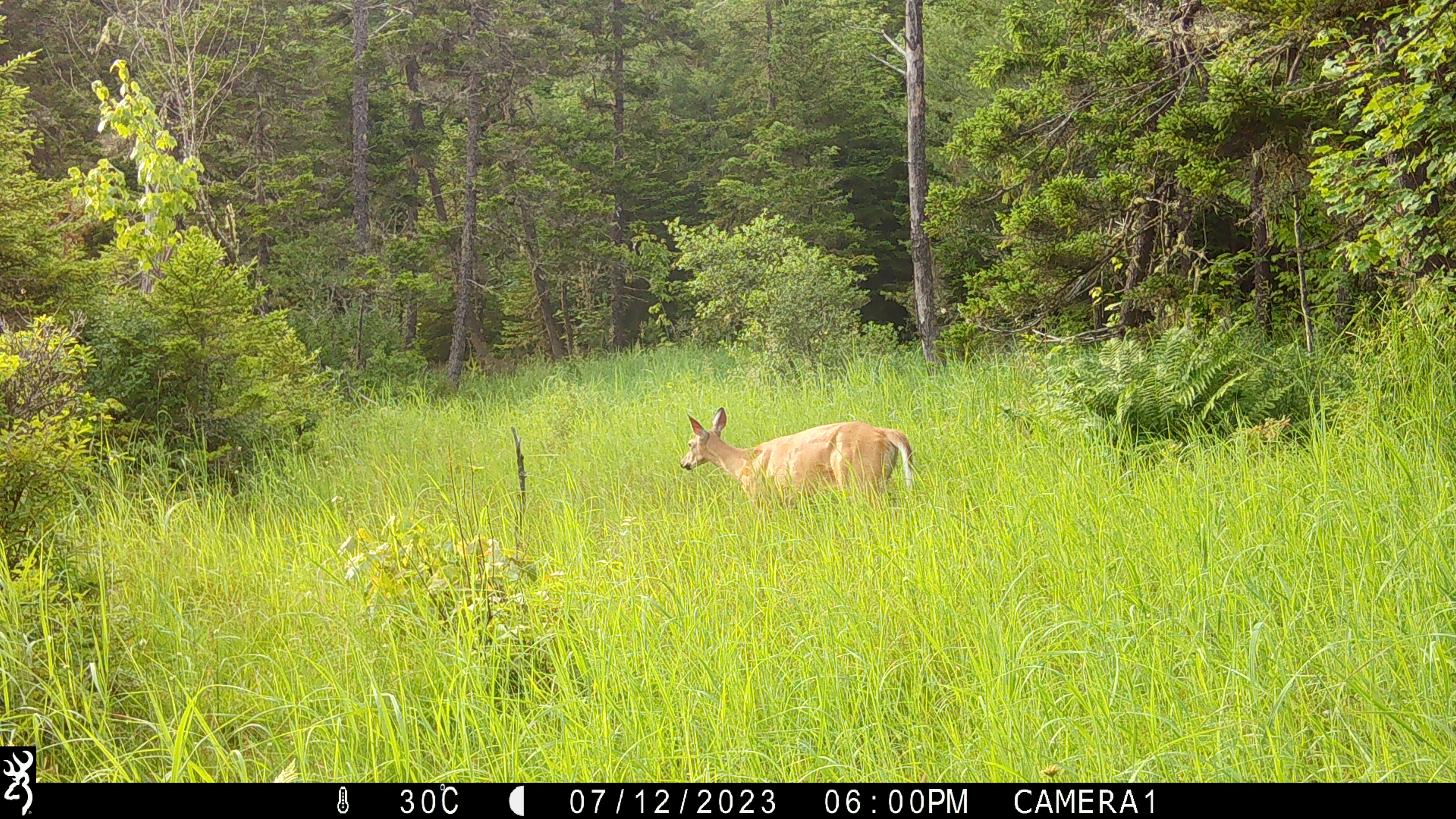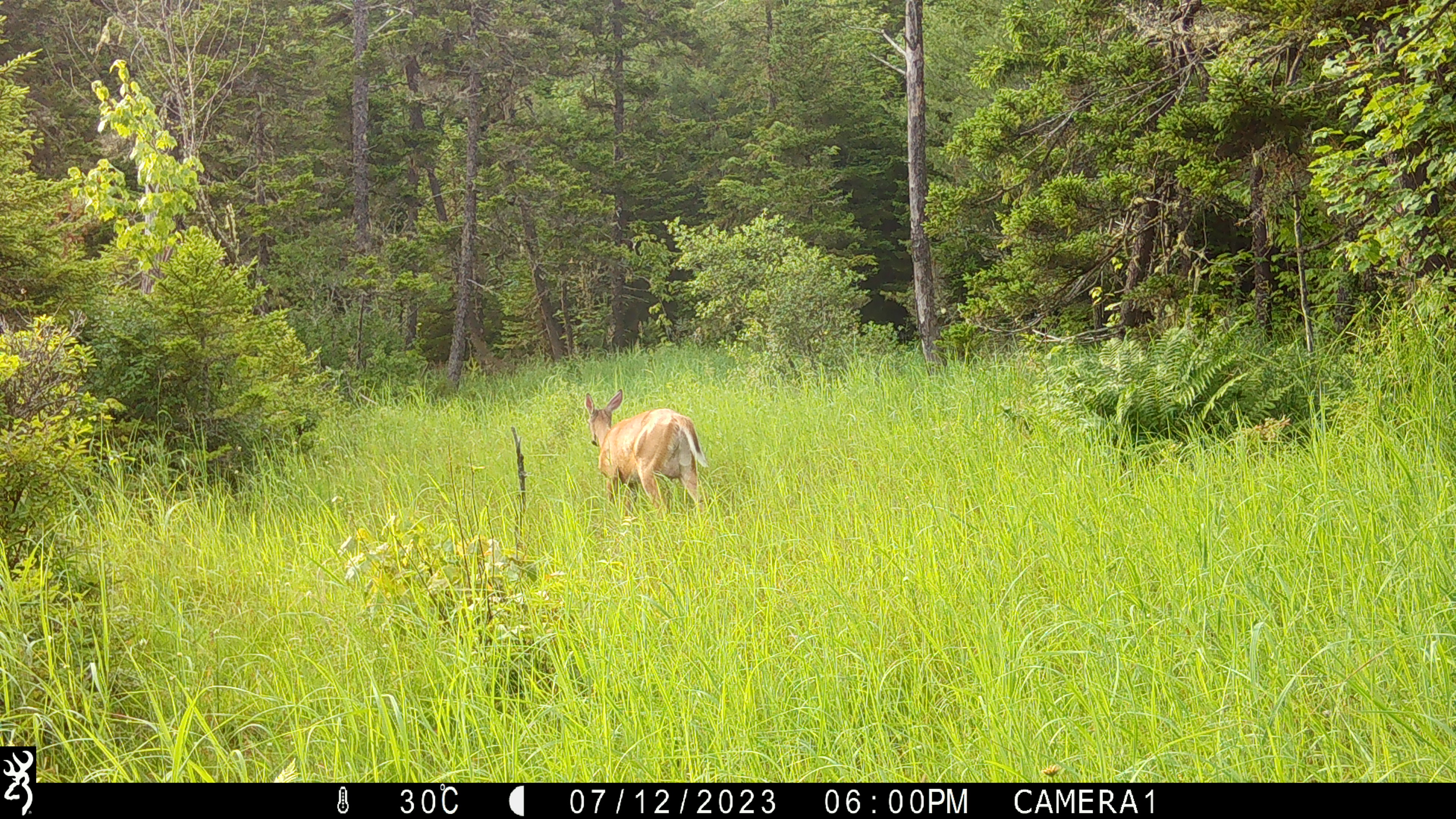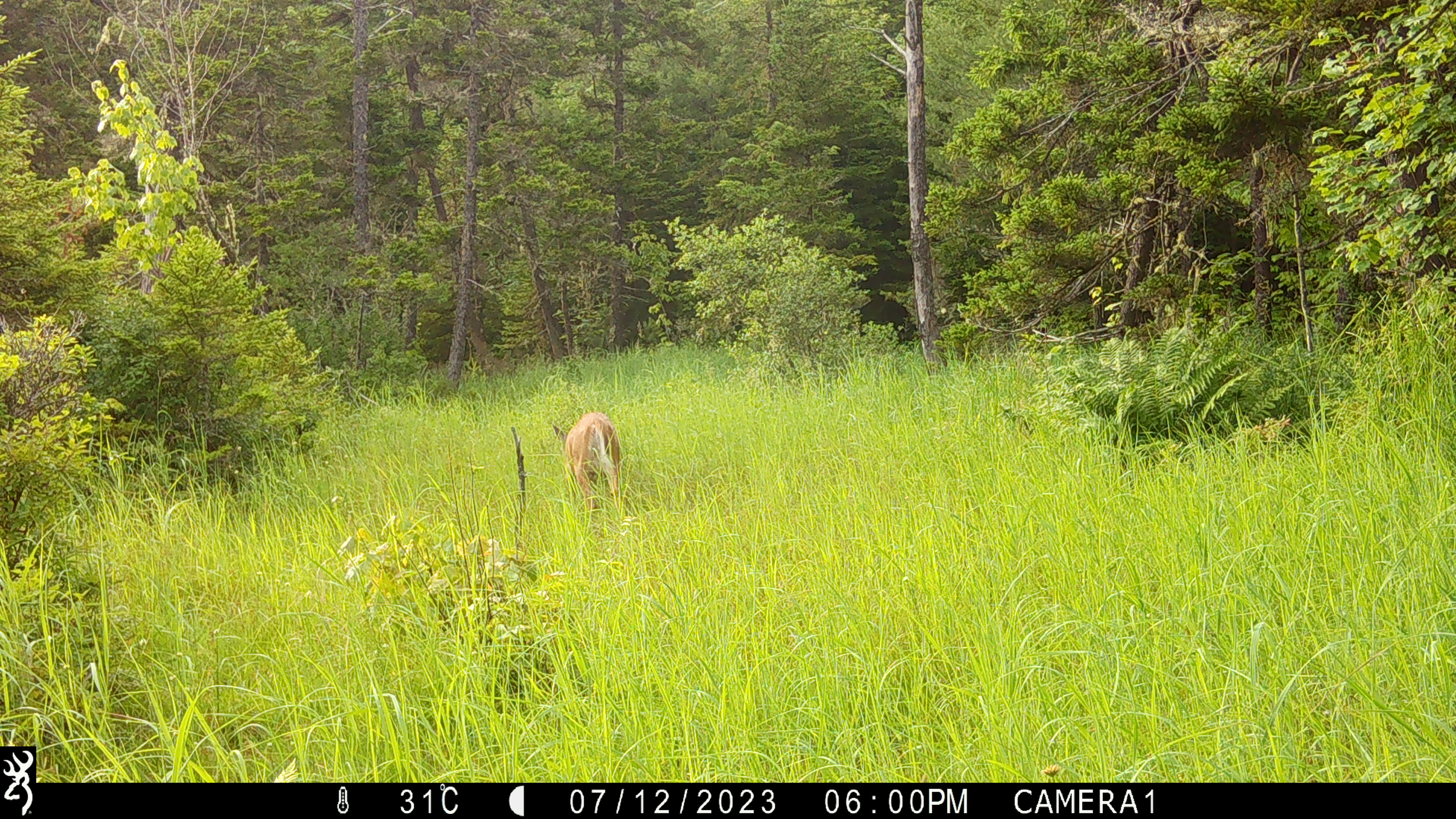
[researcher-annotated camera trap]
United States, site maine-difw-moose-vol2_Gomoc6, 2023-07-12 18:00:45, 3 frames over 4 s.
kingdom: Animalia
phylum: Chordata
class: Mammalia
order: Artiodactyla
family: Cervidae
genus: Odocoileus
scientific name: Odocoileus virginianus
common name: white-tailed deer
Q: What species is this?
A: White-tailed deer (Odocoileus virginianus).